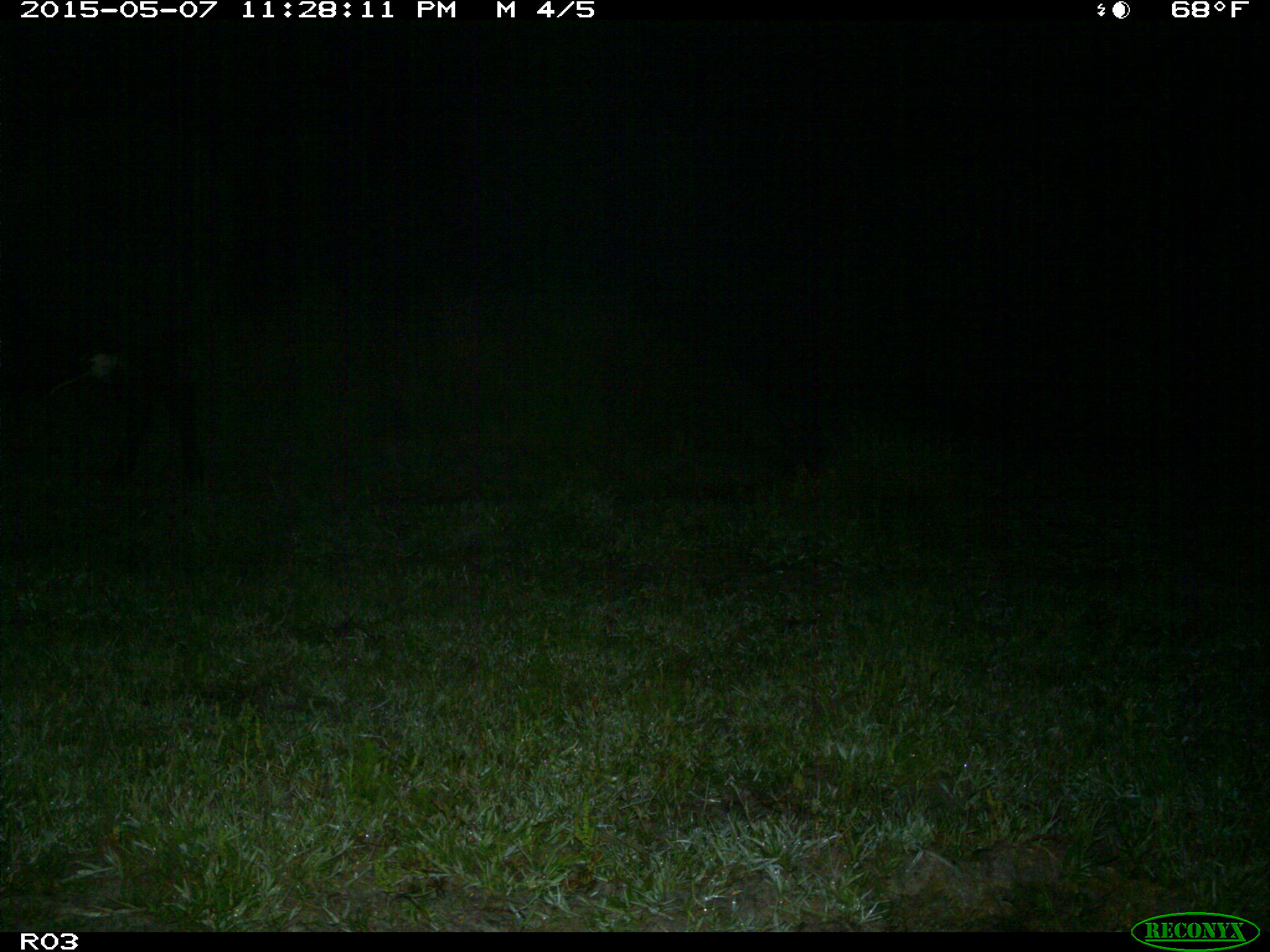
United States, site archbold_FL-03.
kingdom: Animalia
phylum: Chordata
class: Mammalia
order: Artiodactyla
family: Bovidae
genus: Bos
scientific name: Bos taurus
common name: domestic cow